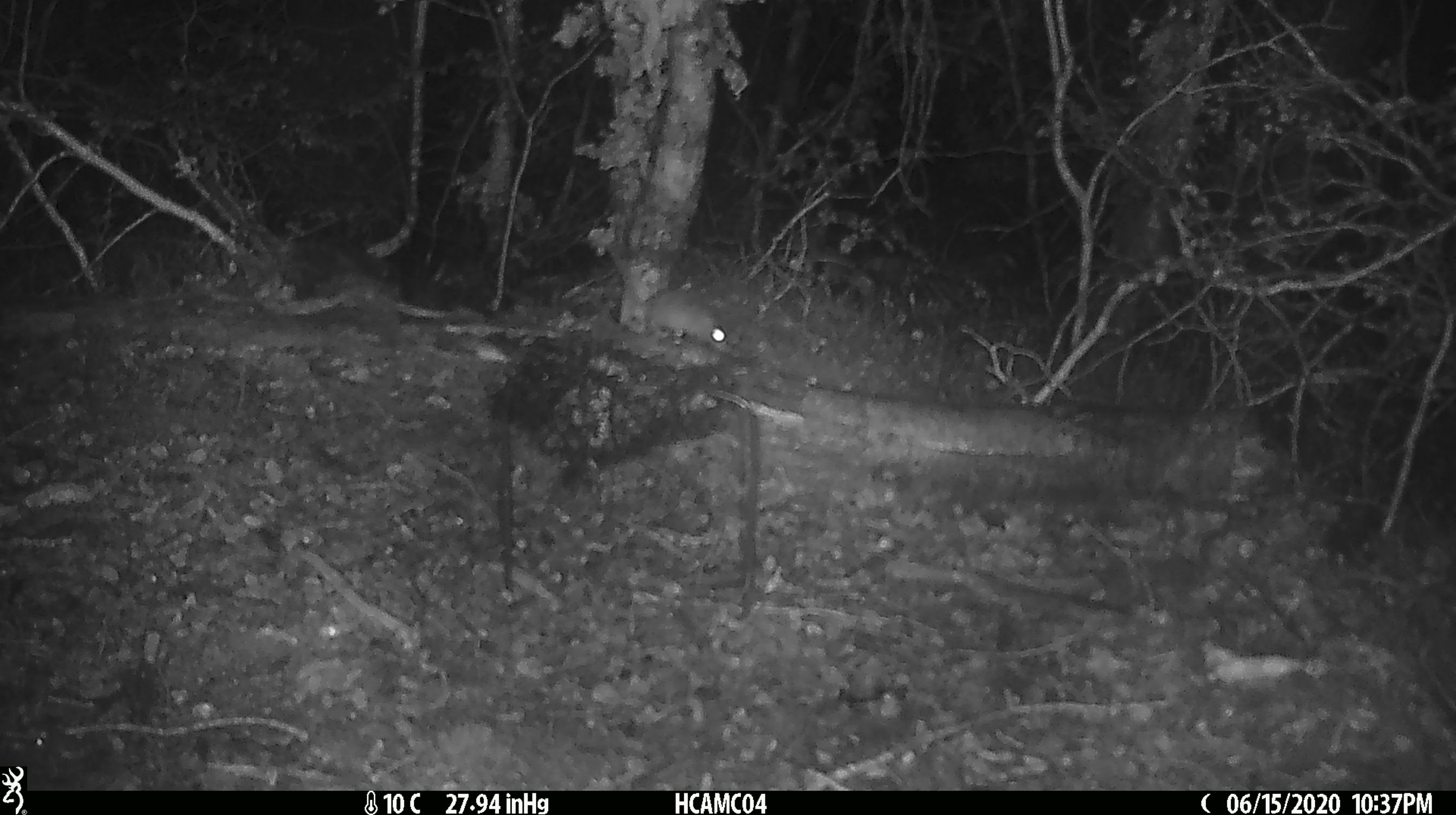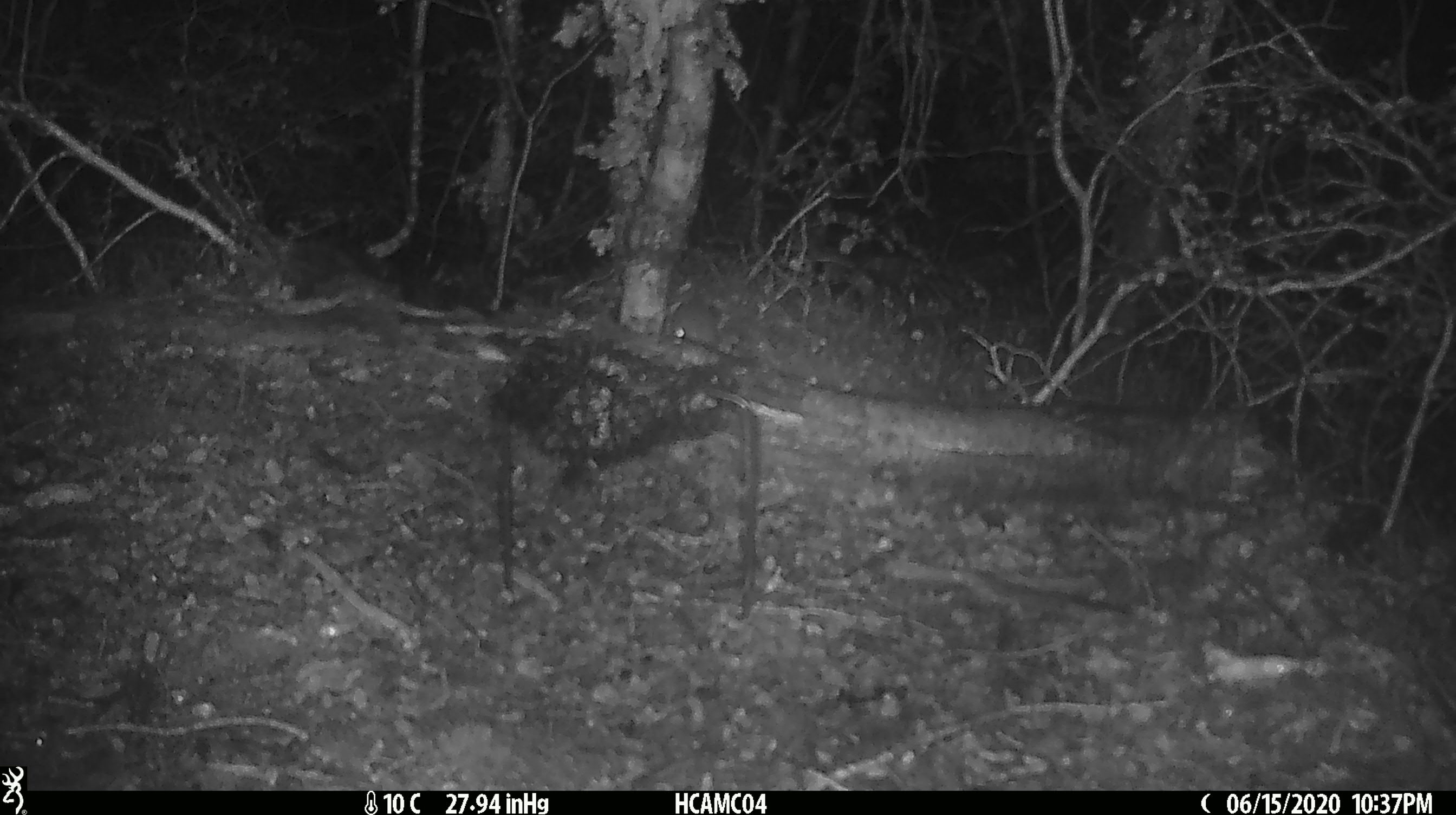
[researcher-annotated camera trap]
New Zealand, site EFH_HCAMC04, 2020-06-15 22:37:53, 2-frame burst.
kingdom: Animalia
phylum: Chordata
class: Mammalia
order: Rodentia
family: Muridae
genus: Mus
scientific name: Mus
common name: mouse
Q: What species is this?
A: Mouse (Mus).